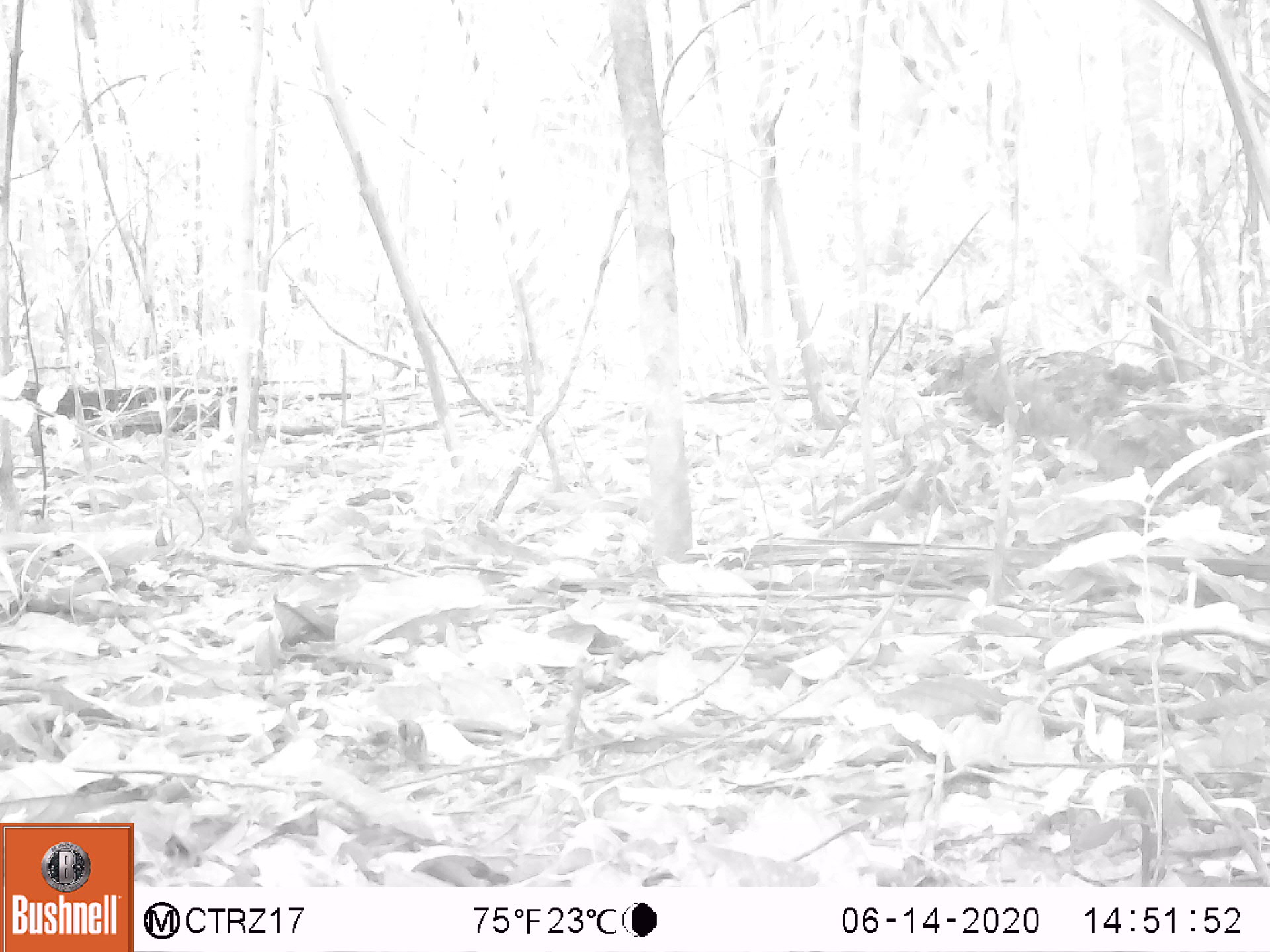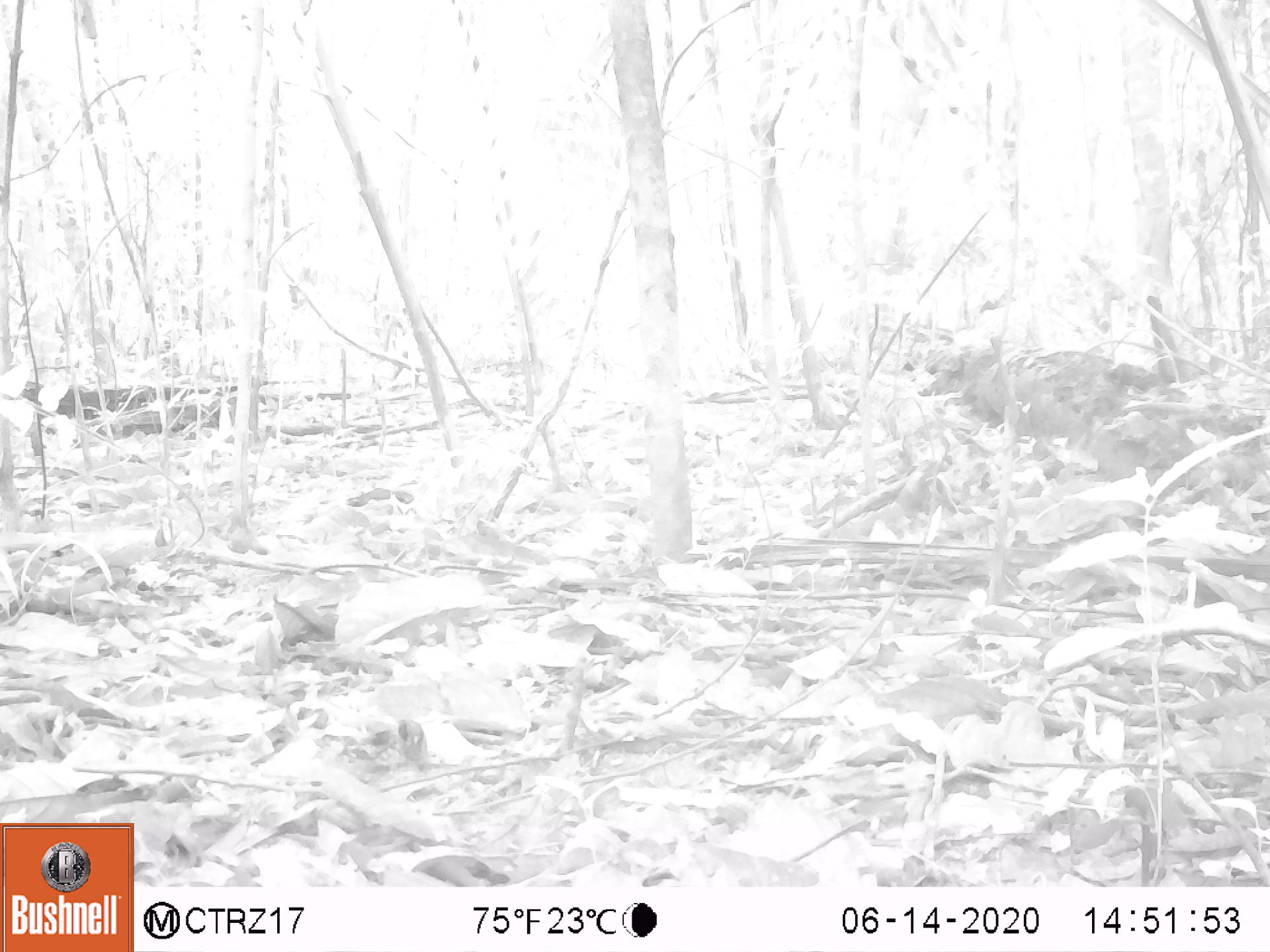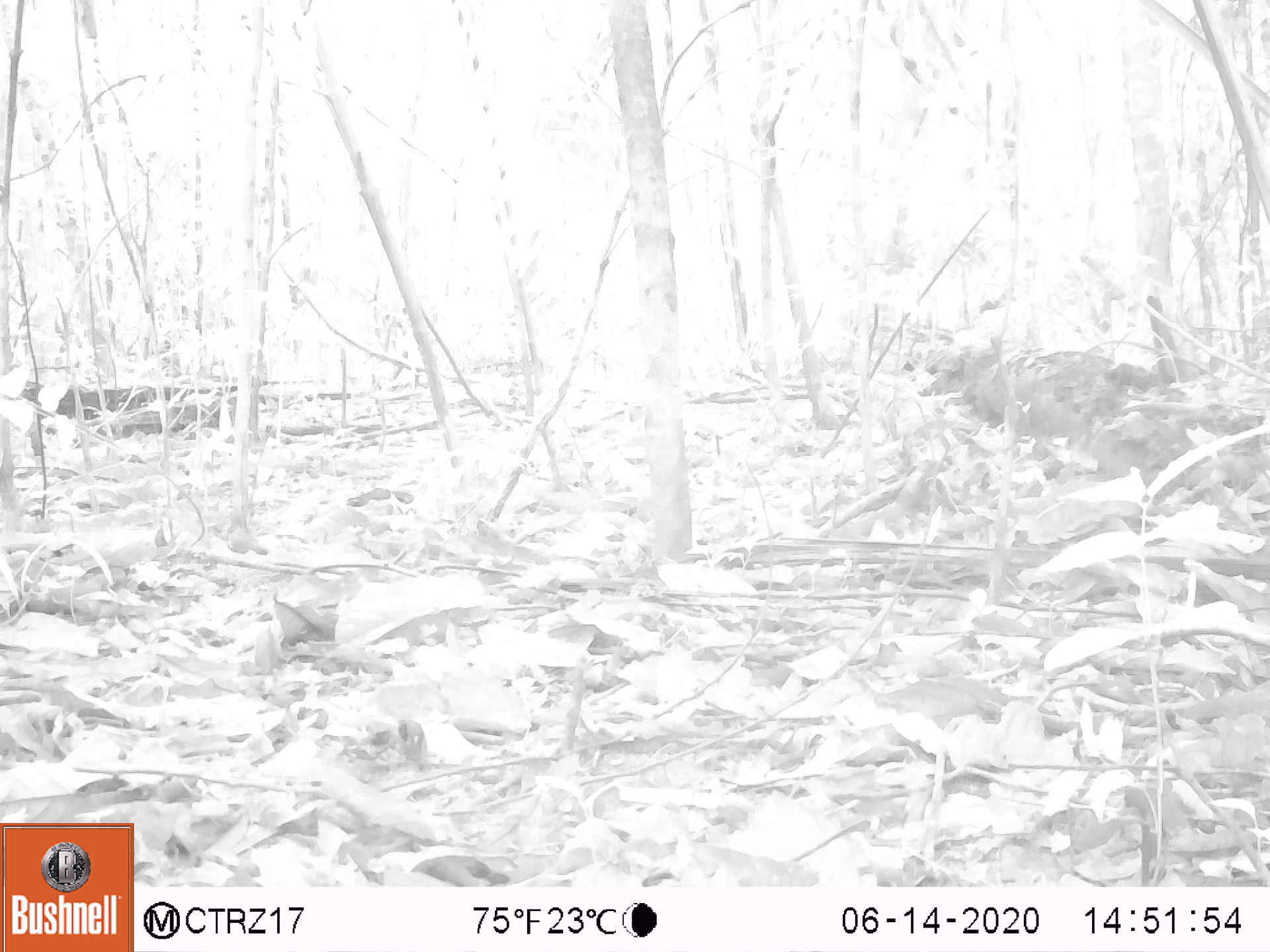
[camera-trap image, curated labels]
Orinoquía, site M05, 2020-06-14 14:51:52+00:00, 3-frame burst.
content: no animal present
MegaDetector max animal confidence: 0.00